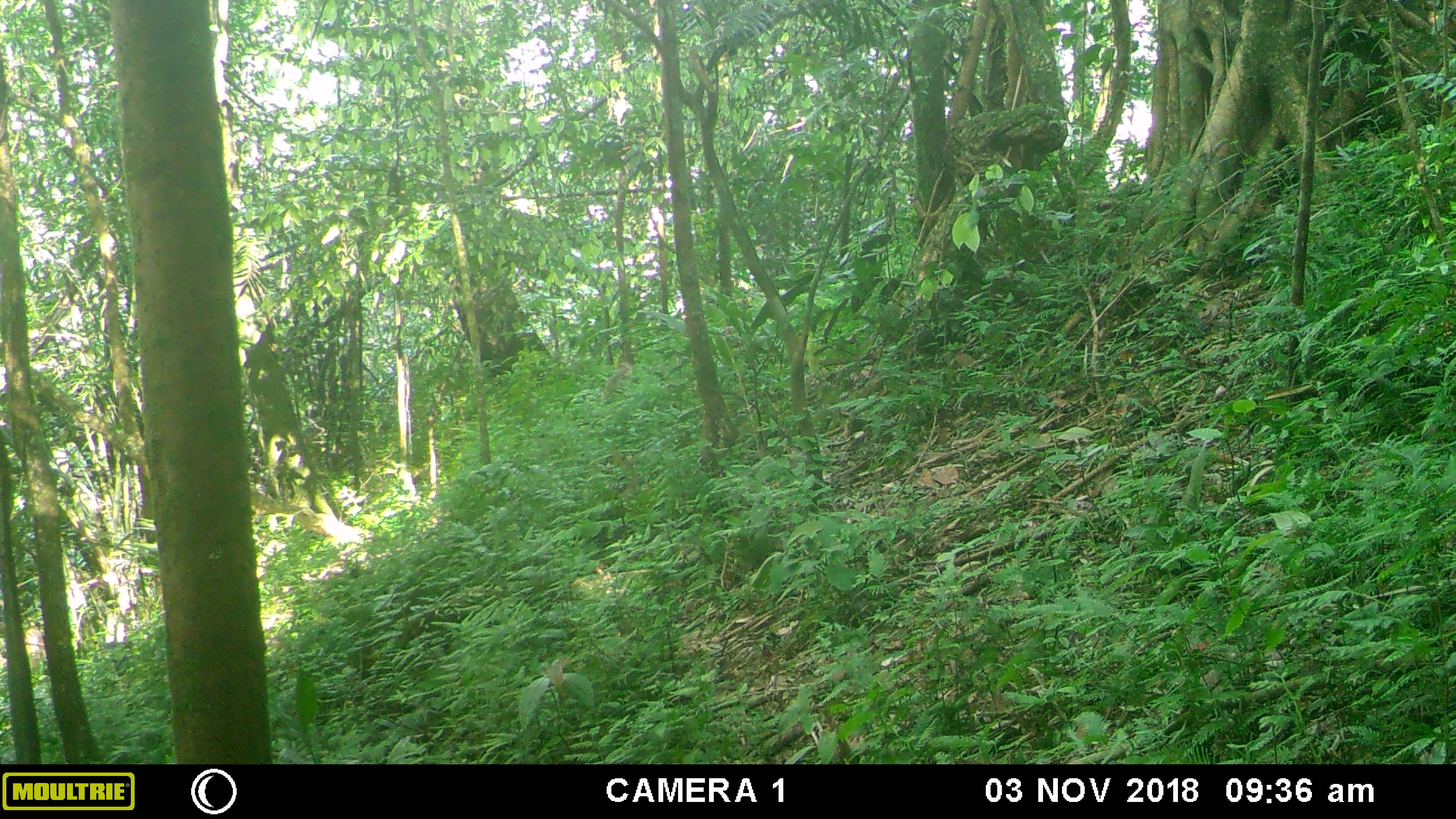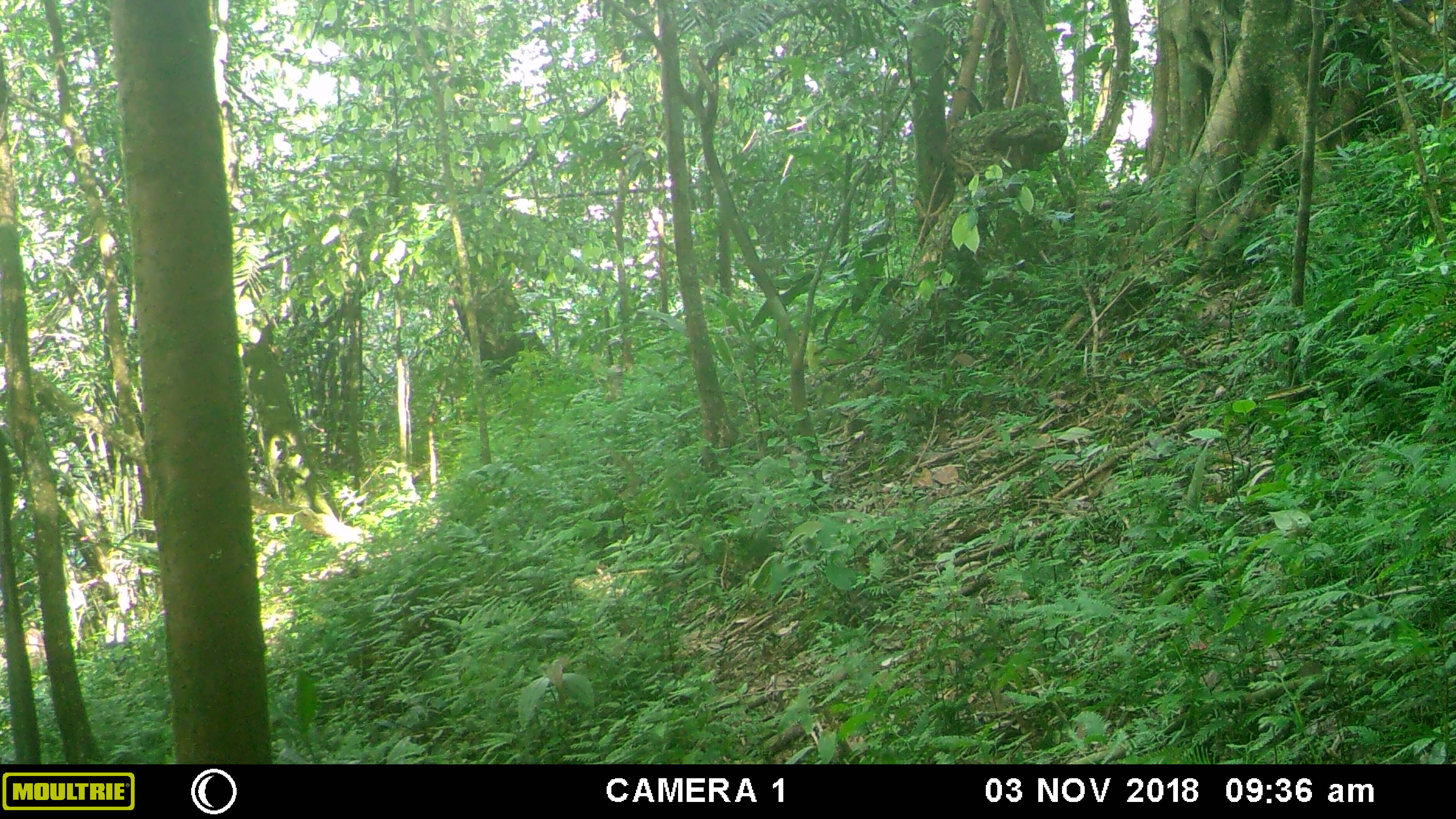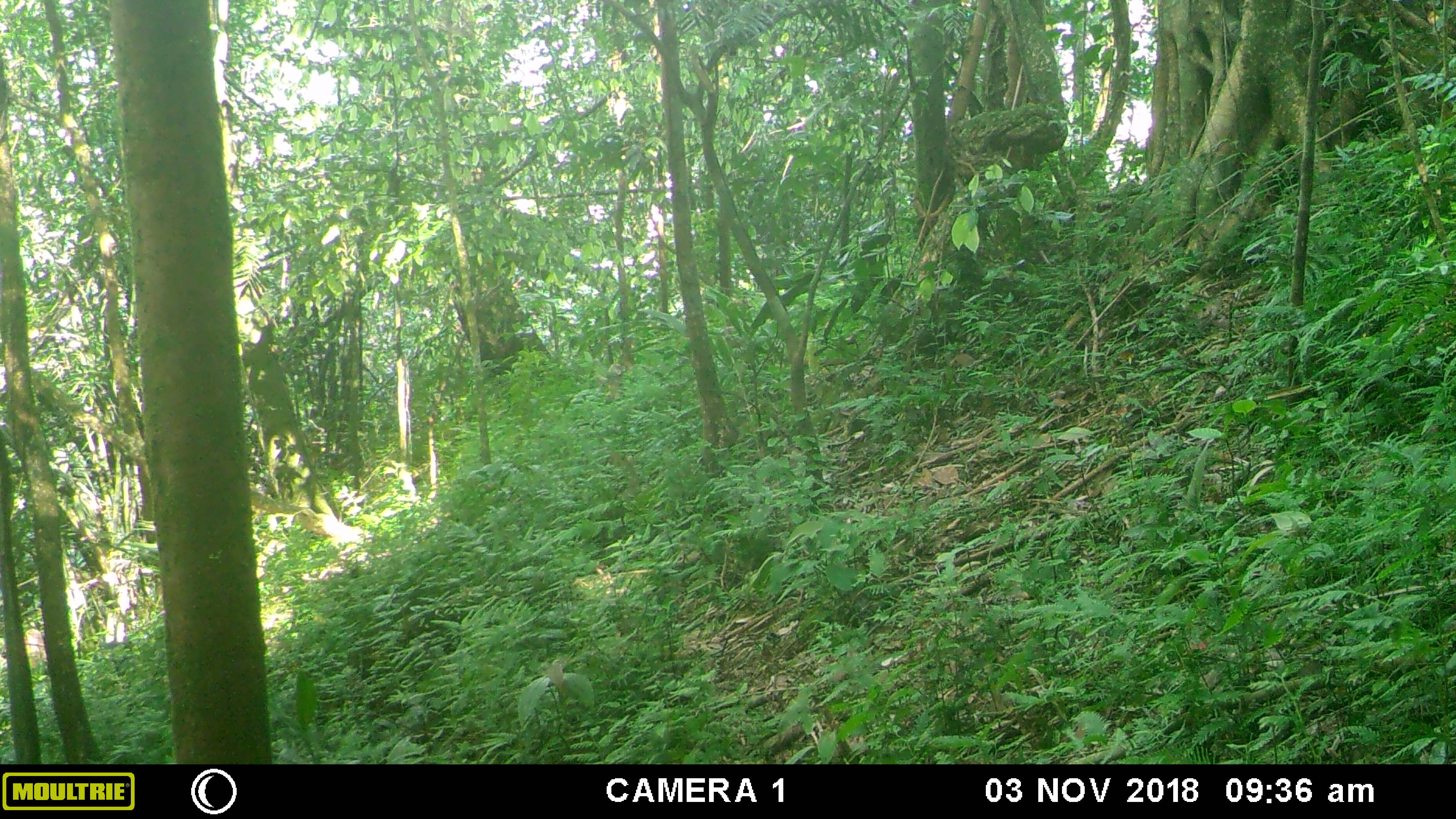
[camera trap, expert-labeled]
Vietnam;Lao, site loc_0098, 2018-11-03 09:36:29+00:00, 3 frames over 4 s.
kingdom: Animalia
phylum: Chordata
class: Mammalia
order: Primates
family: Cercopithecidae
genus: Macaca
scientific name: Macaca arctoides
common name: stump-tailed macaque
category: stump tailed macaque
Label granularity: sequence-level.